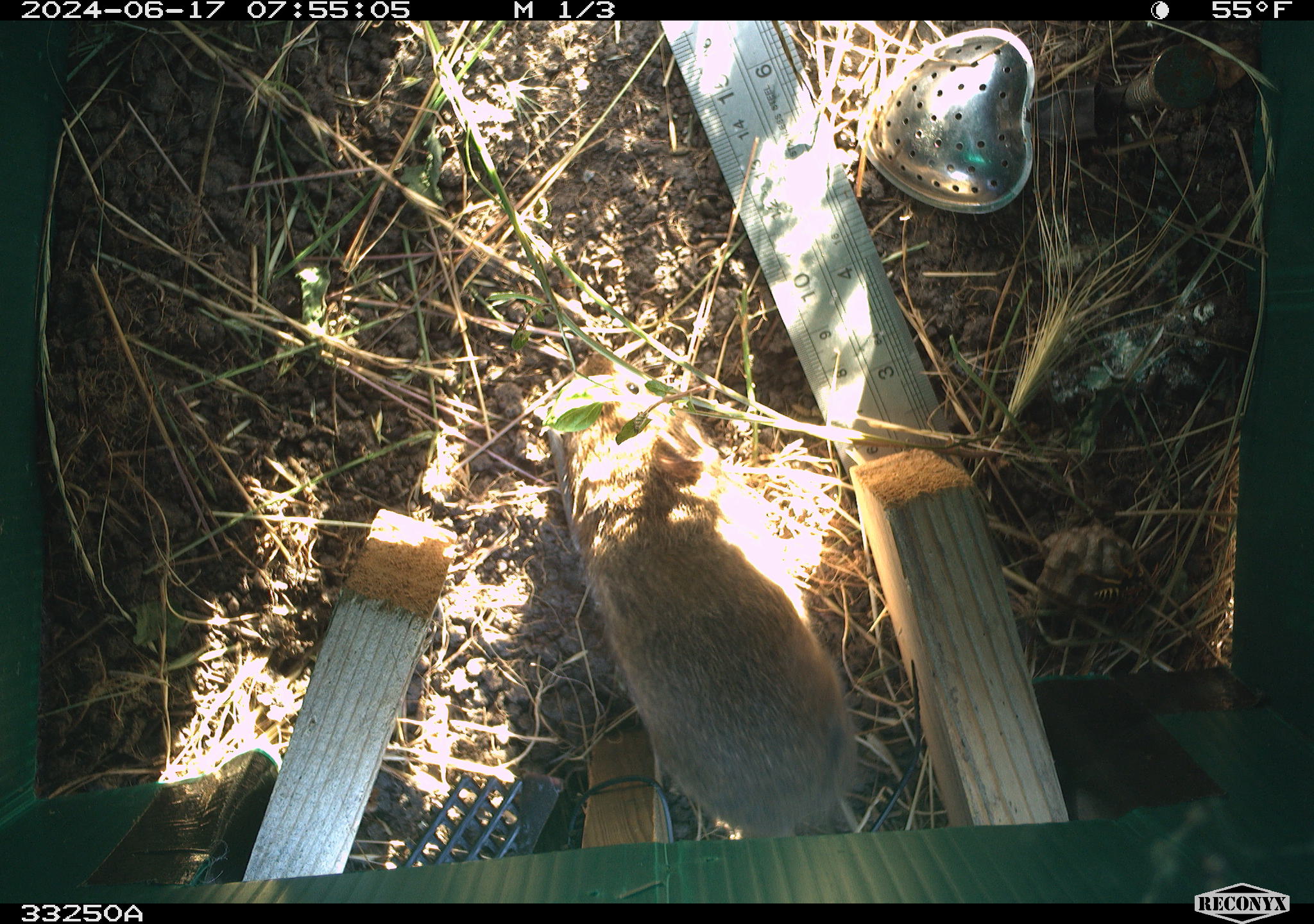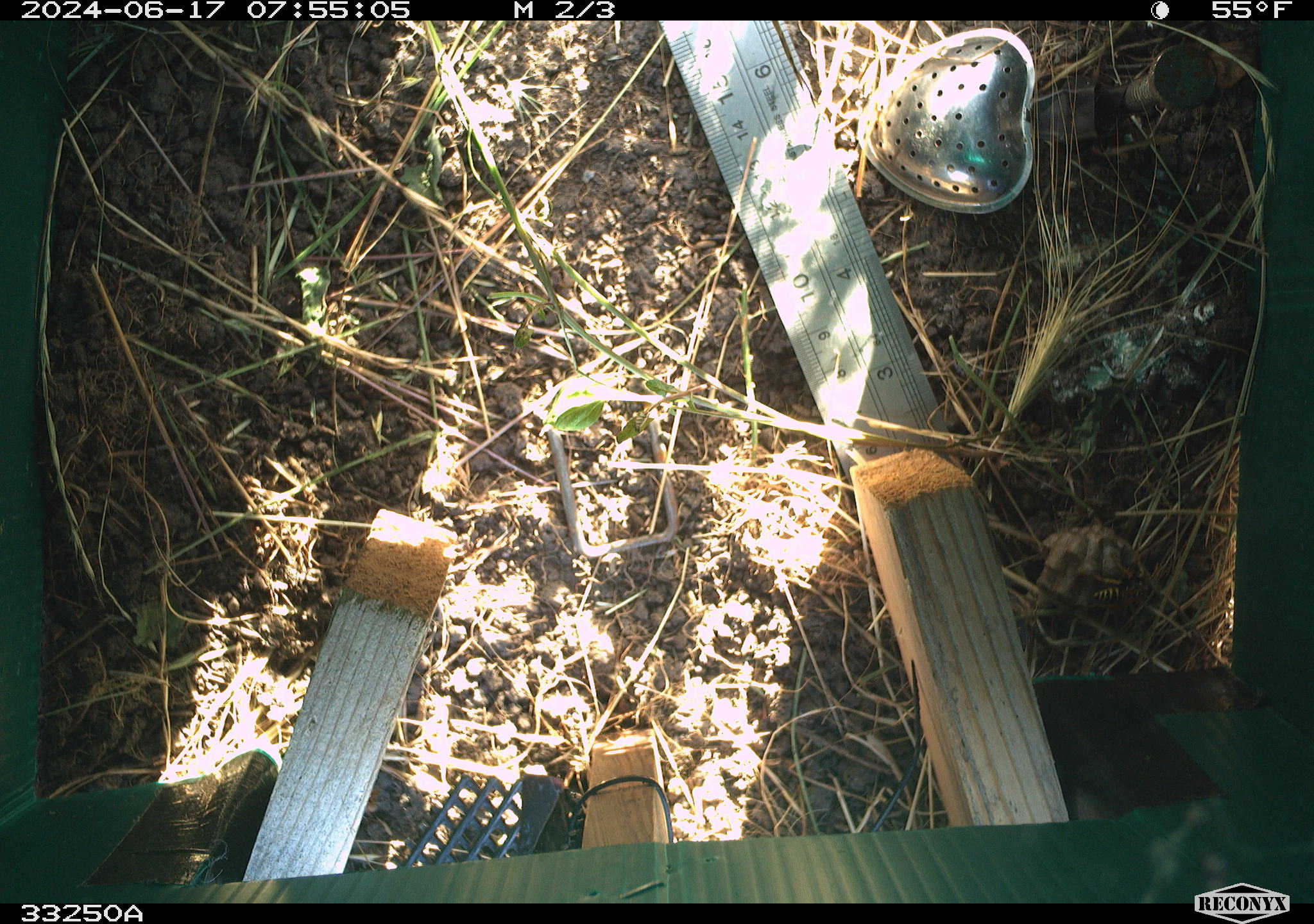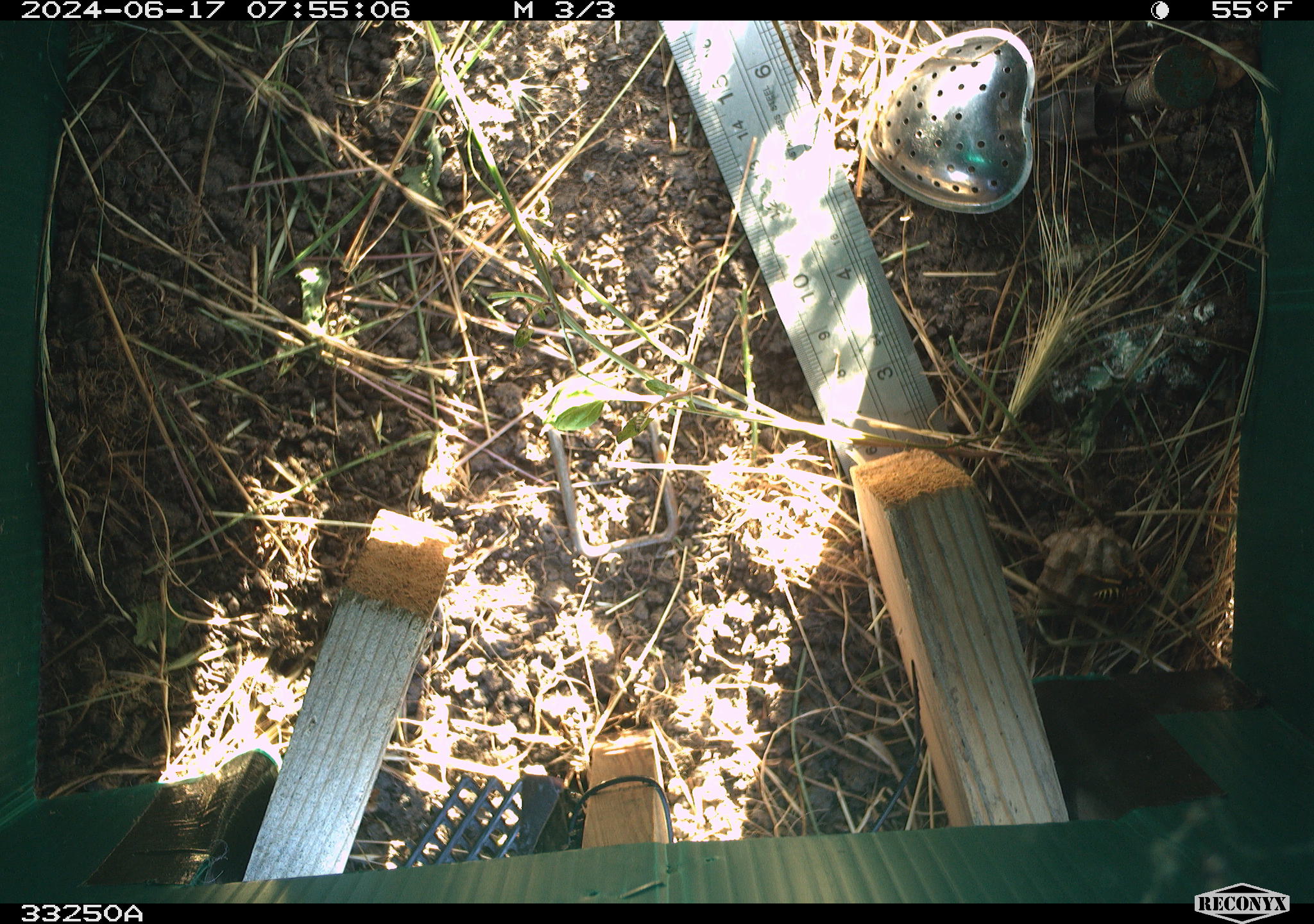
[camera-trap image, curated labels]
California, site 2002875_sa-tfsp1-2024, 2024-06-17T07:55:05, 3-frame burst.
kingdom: Animalia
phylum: Chordata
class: Mammalia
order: Rodentia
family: Cricetidae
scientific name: Arvicolinae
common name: voles, lemmings, and muskrats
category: arvicolinae subfamily